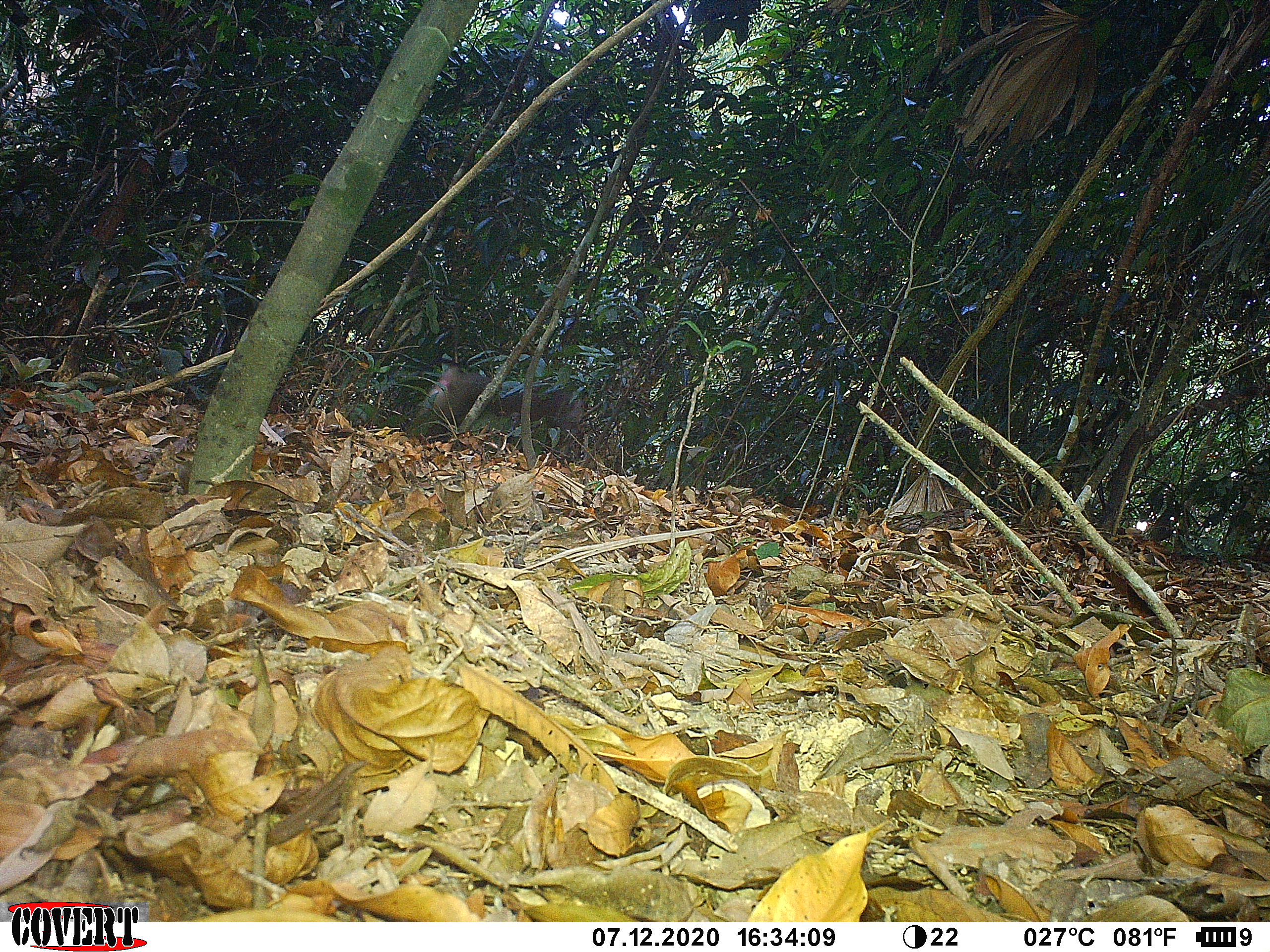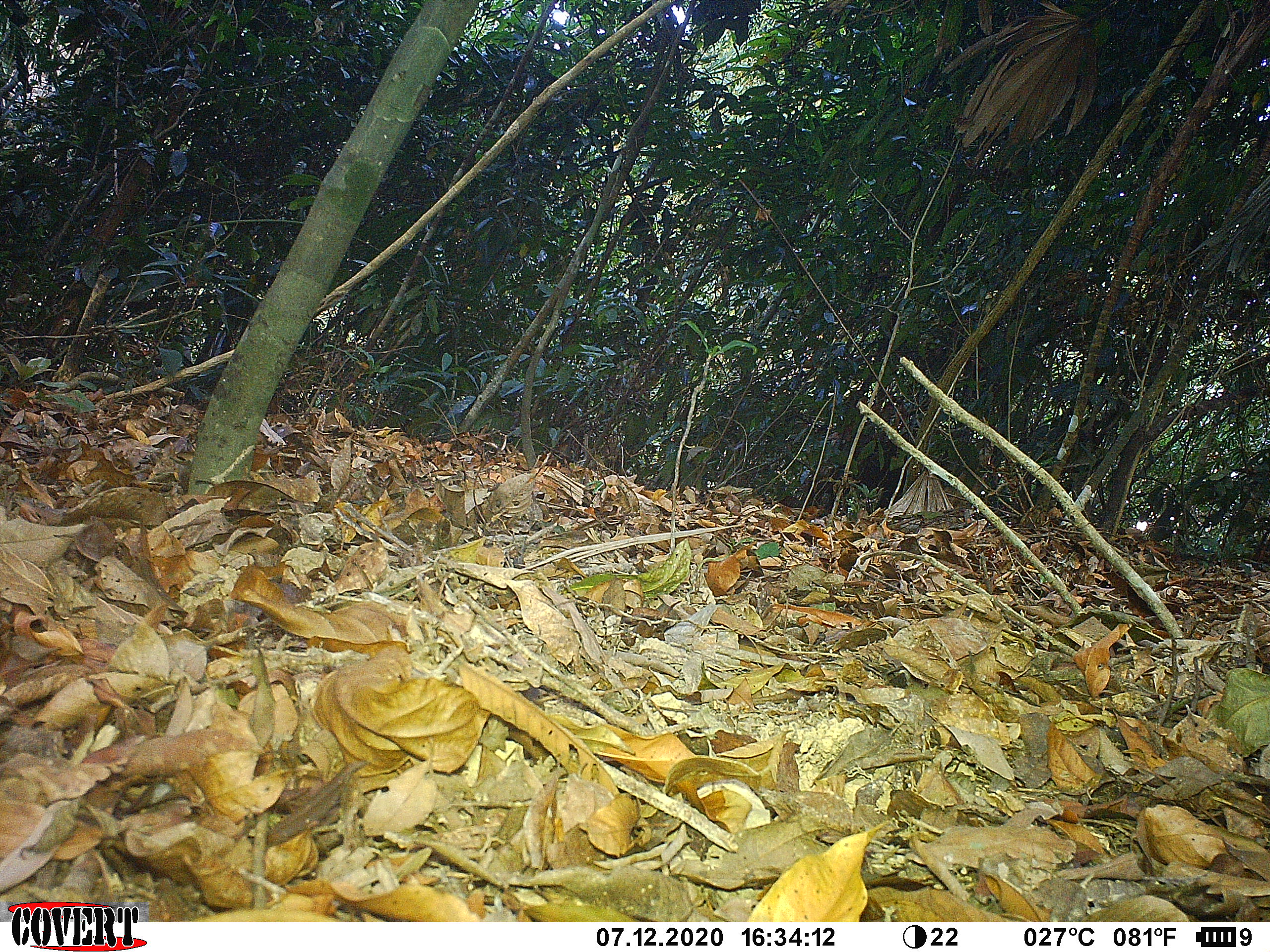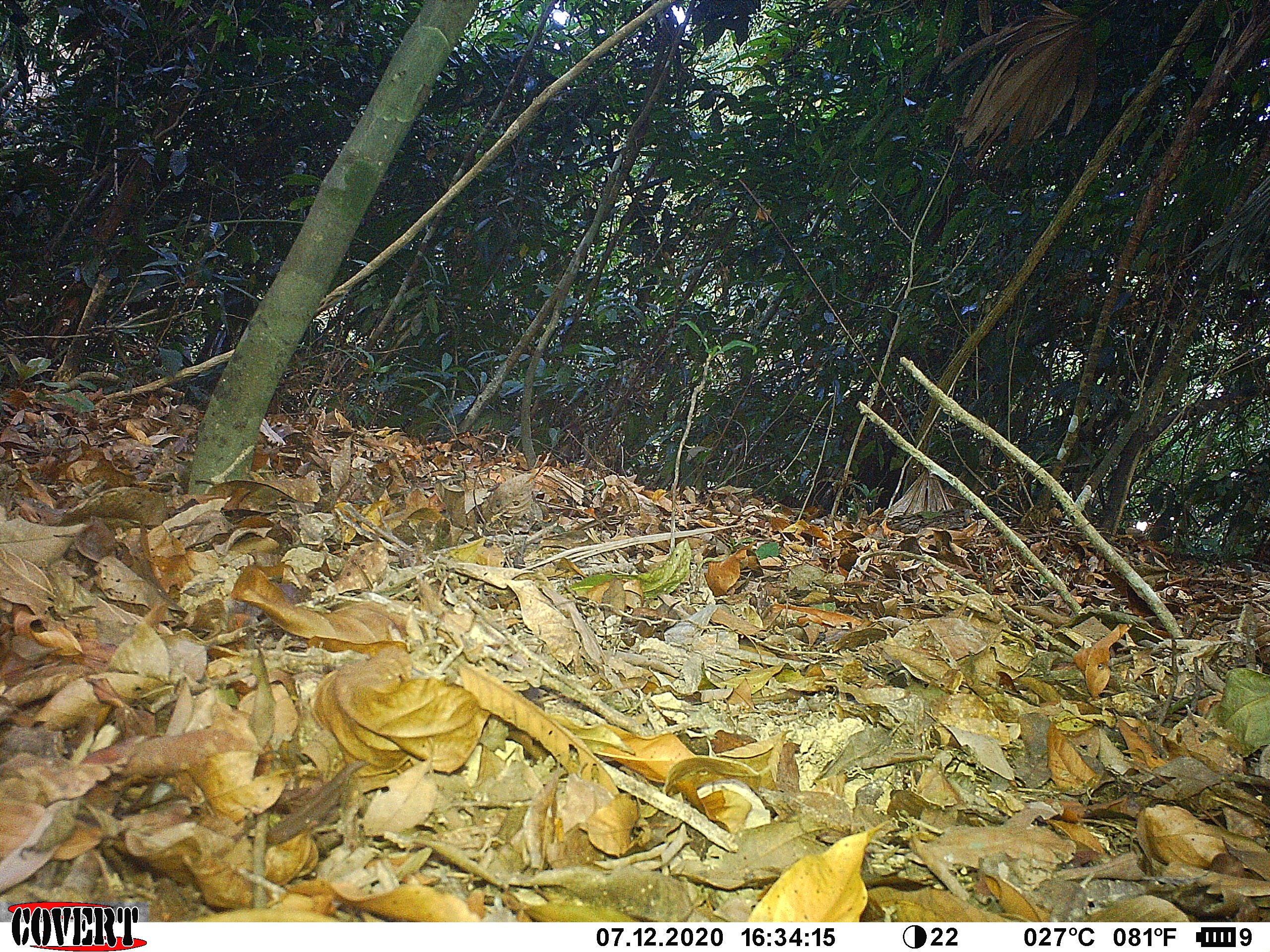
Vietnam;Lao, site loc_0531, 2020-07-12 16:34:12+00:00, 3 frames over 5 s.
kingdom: Animalia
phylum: Chordata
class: Mammalia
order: Primates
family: Cercopithecidae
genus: Macaca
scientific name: Macaca nemestrina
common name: pig-tailed macaque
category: pig tailed macaque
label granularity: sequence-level